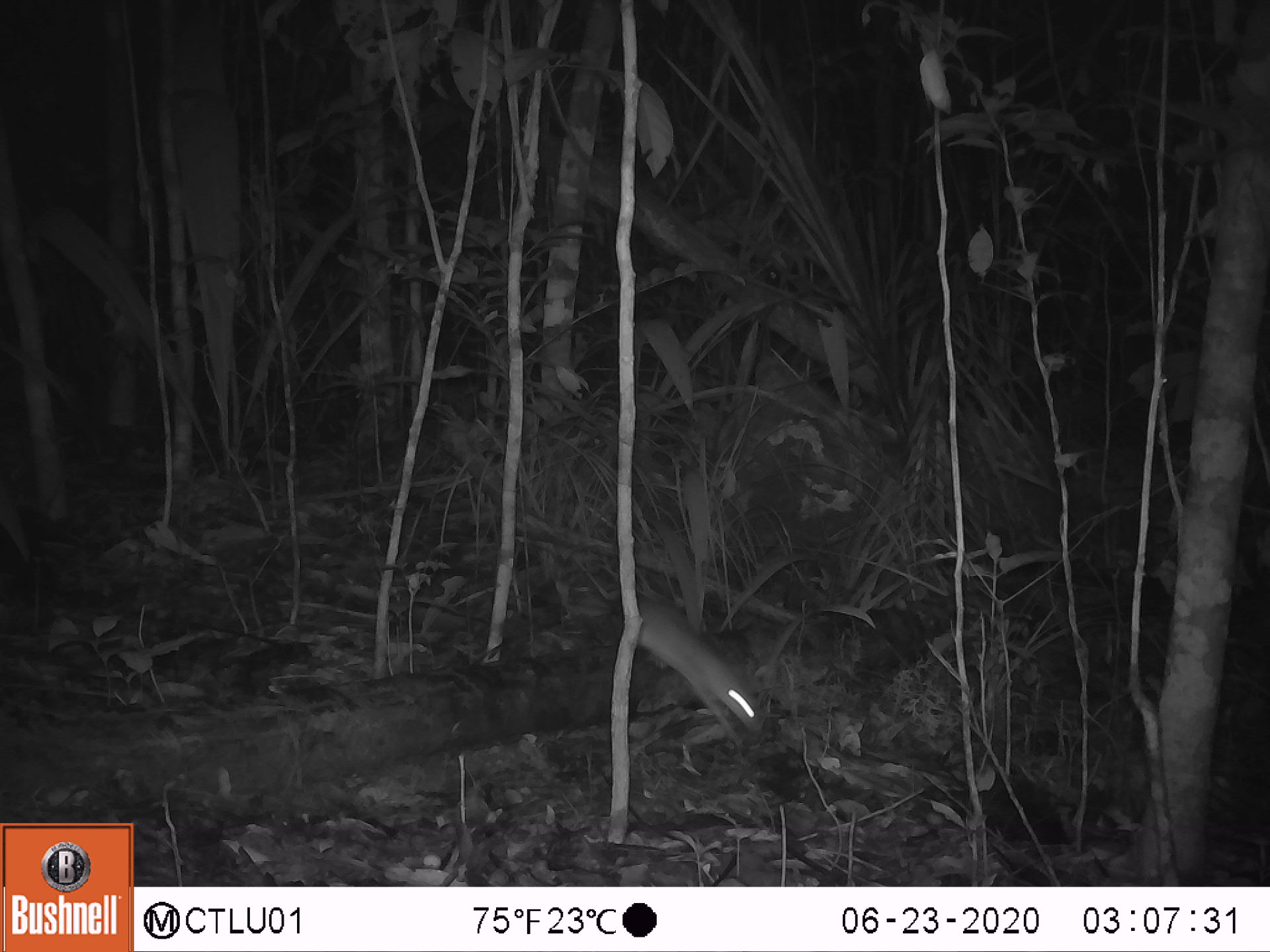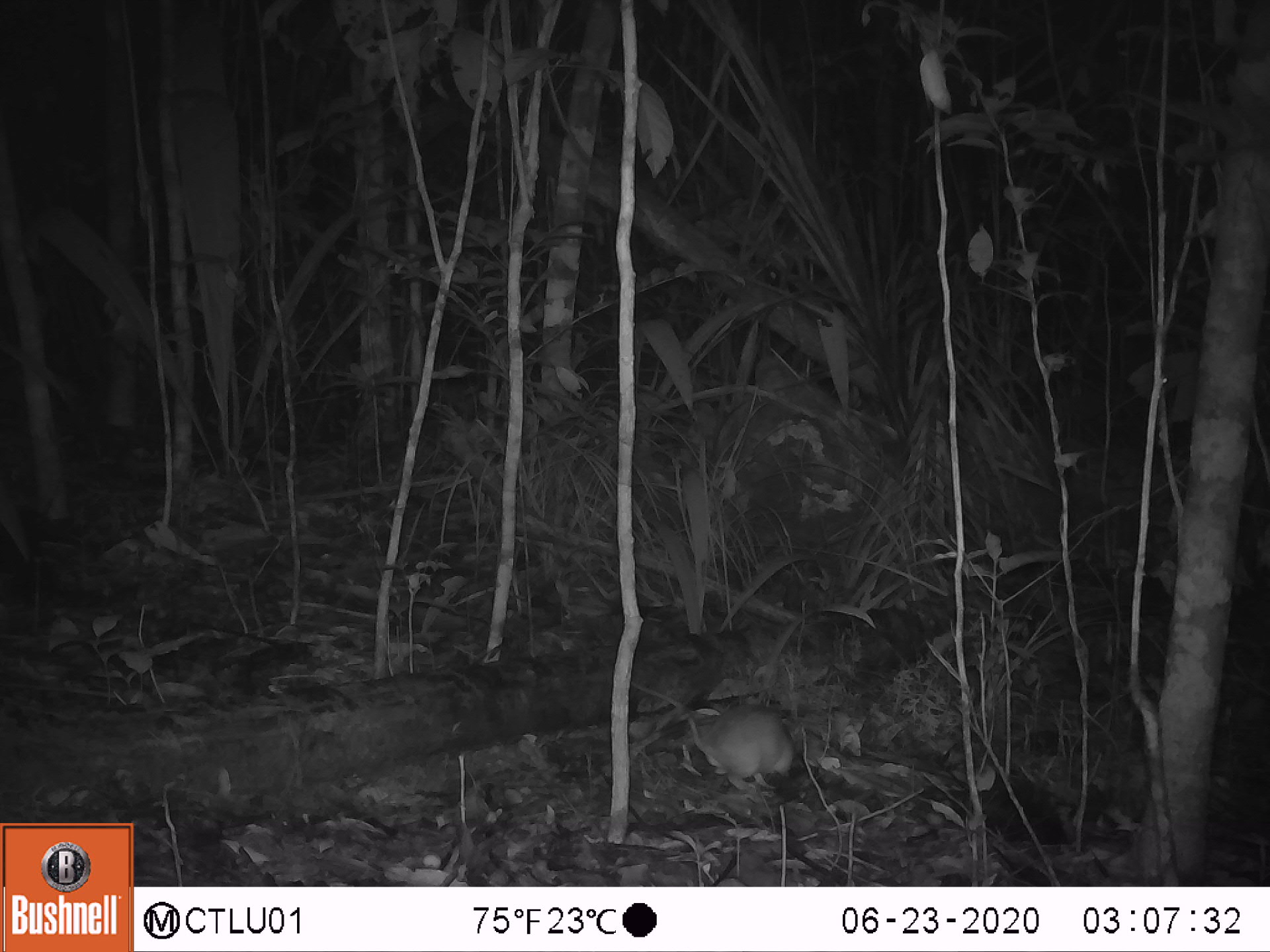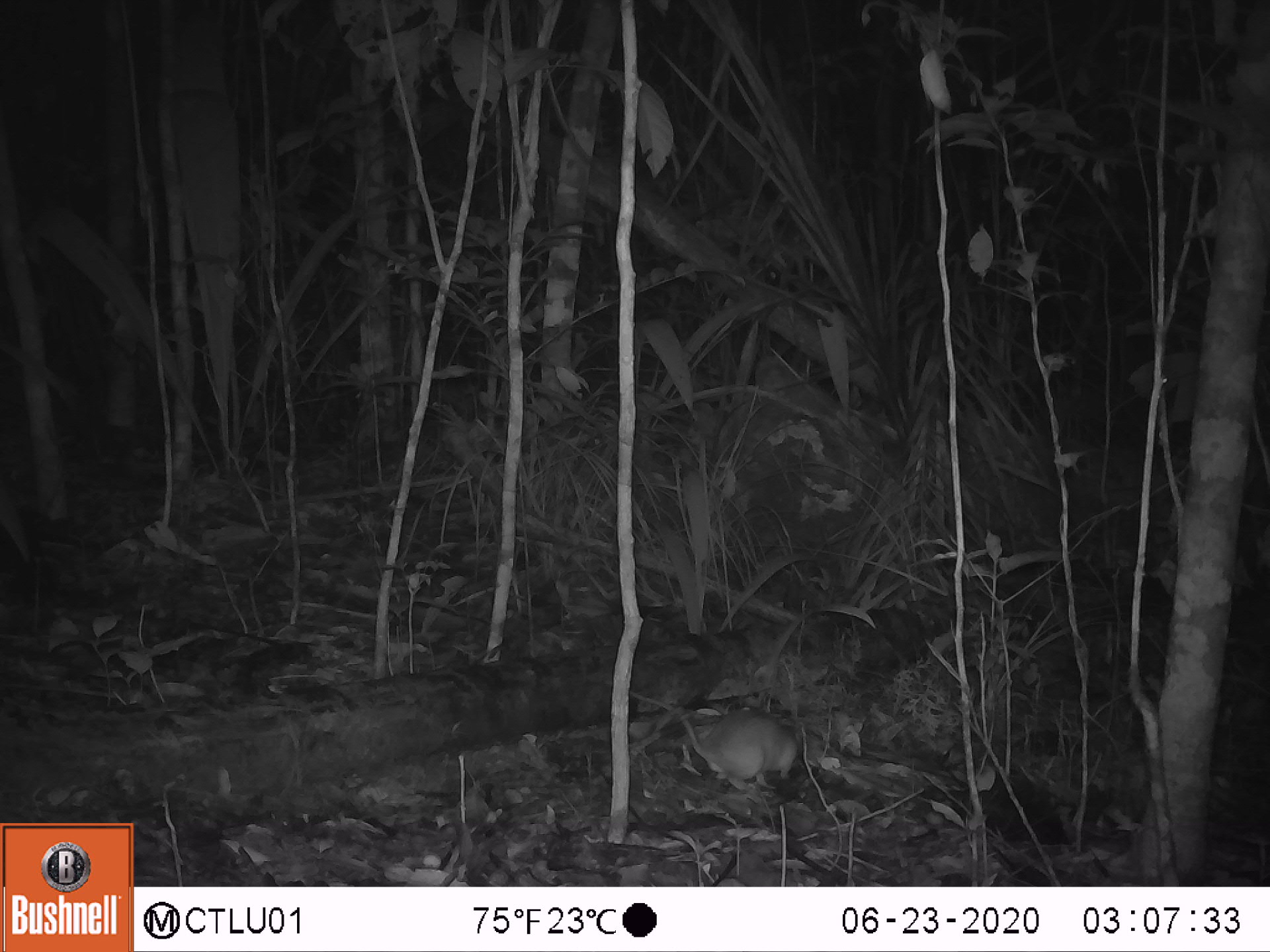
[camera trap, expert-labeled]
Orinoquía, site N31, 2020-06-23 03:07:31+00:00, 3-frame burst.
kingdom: Animalia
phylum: Chordata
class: Mammalia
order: Rodentia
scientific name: Rodentia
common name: rodent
Rodent (Rodentia).